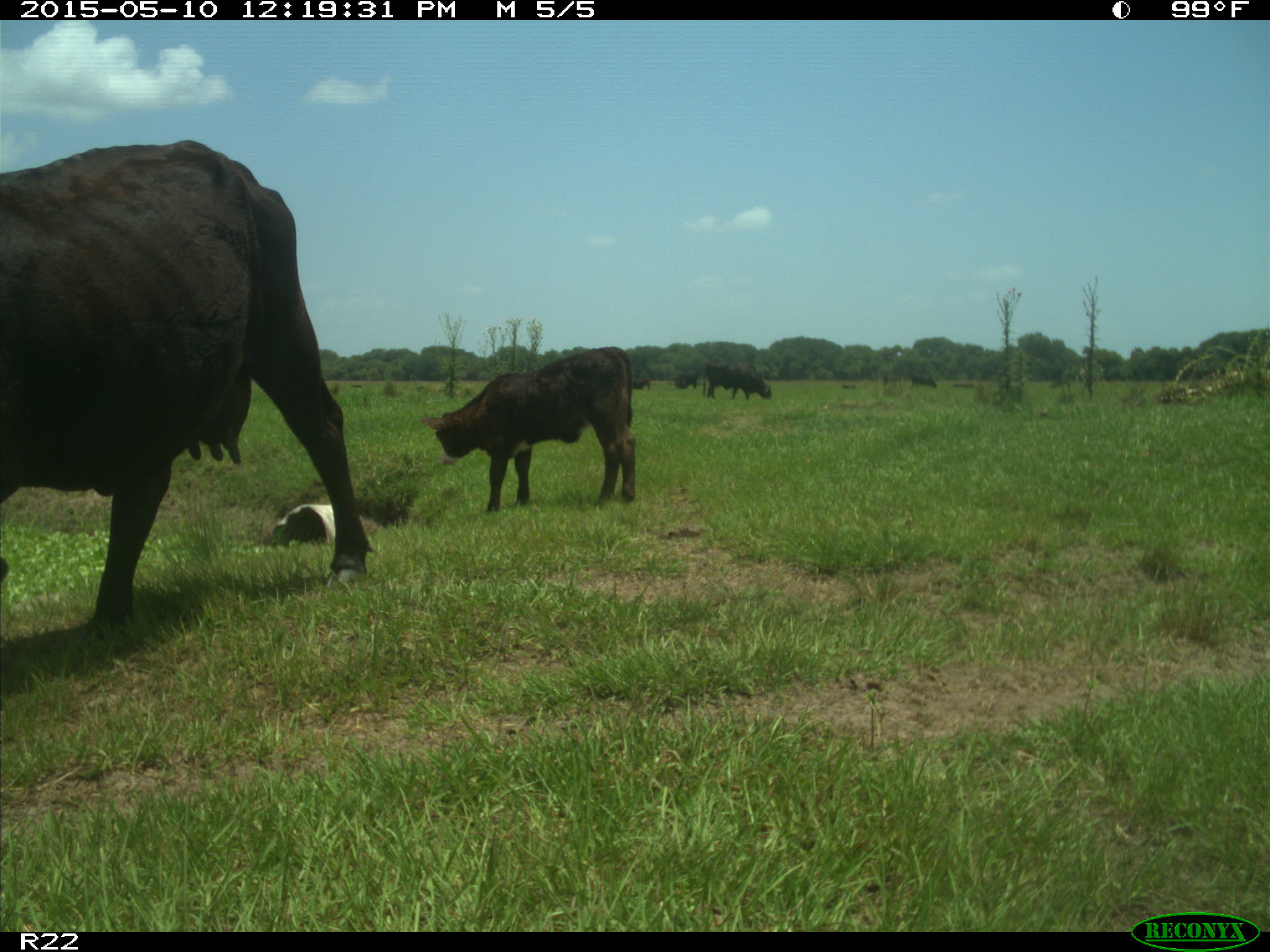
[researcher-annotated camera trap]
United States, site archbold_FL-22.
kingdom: Animalia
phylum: Chordata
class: Mammalia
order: Artiodactyla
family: Bovidae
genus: Bos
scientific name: Bos taurus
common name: domestic cow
Bos taurus (domestic cow).